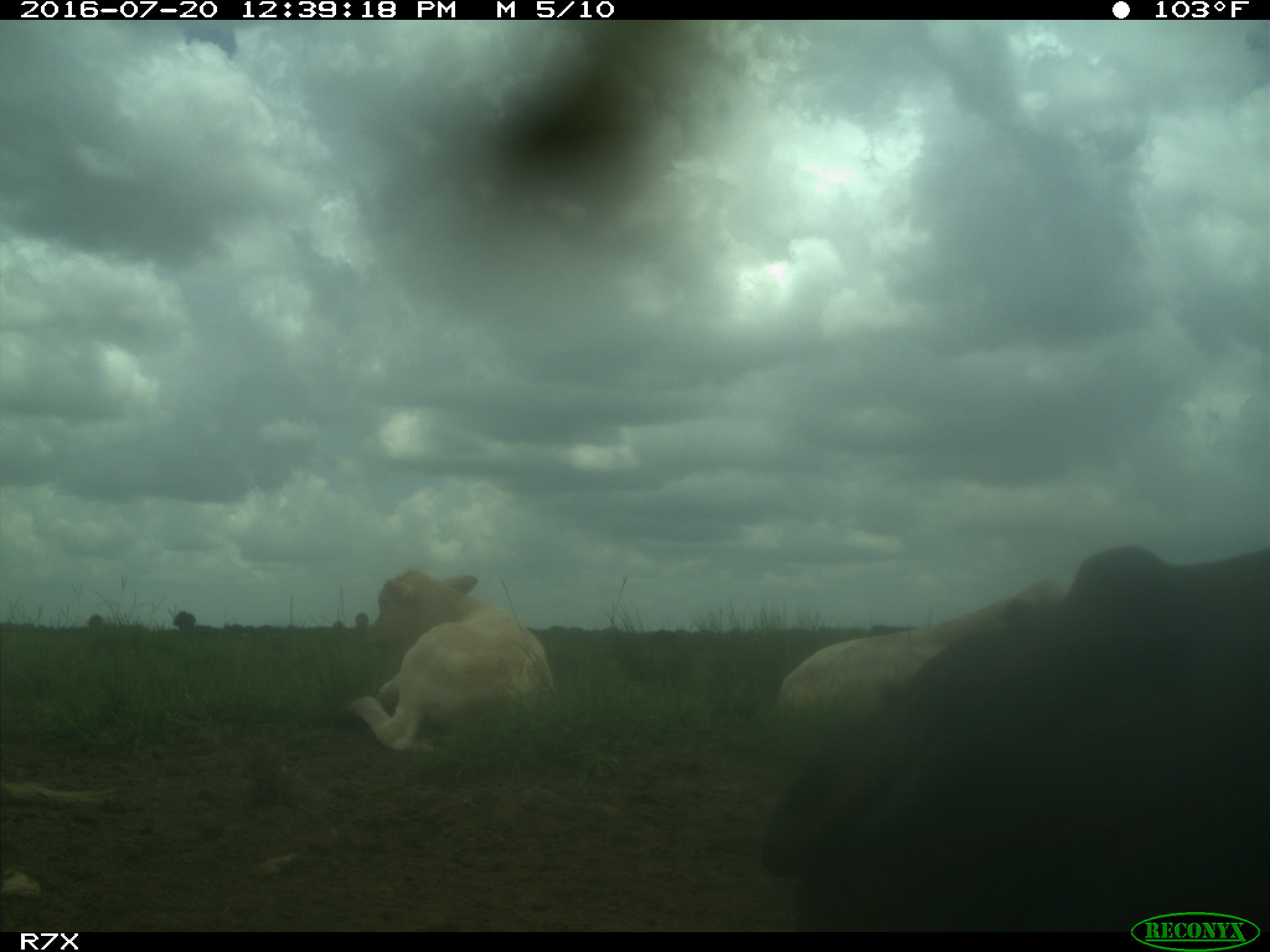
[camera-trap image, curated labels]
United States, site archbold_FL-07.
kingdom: Animalia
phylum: Chordata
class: Mammalia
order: Artiodactyla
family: Bovidae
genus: Bos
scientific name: Bos taurus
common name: domestic cow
Bos taurus (domestic cow).